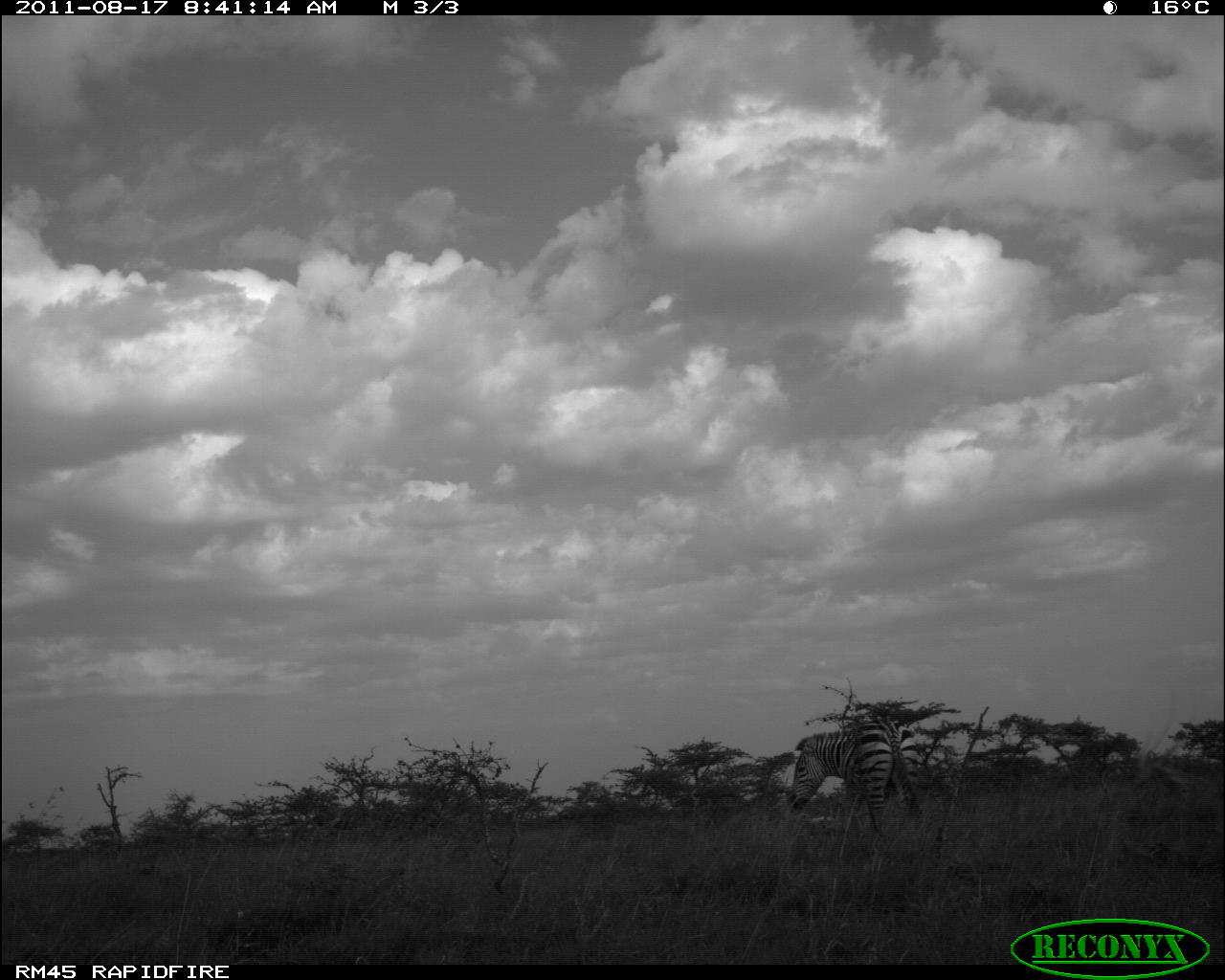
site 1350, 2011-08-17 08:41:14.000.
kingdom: Animalia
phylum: Chordata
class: Aves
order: Otidiformes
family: Otididae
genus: Ardeotis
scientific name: Ardeotis kori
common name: kori bustard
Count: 1.